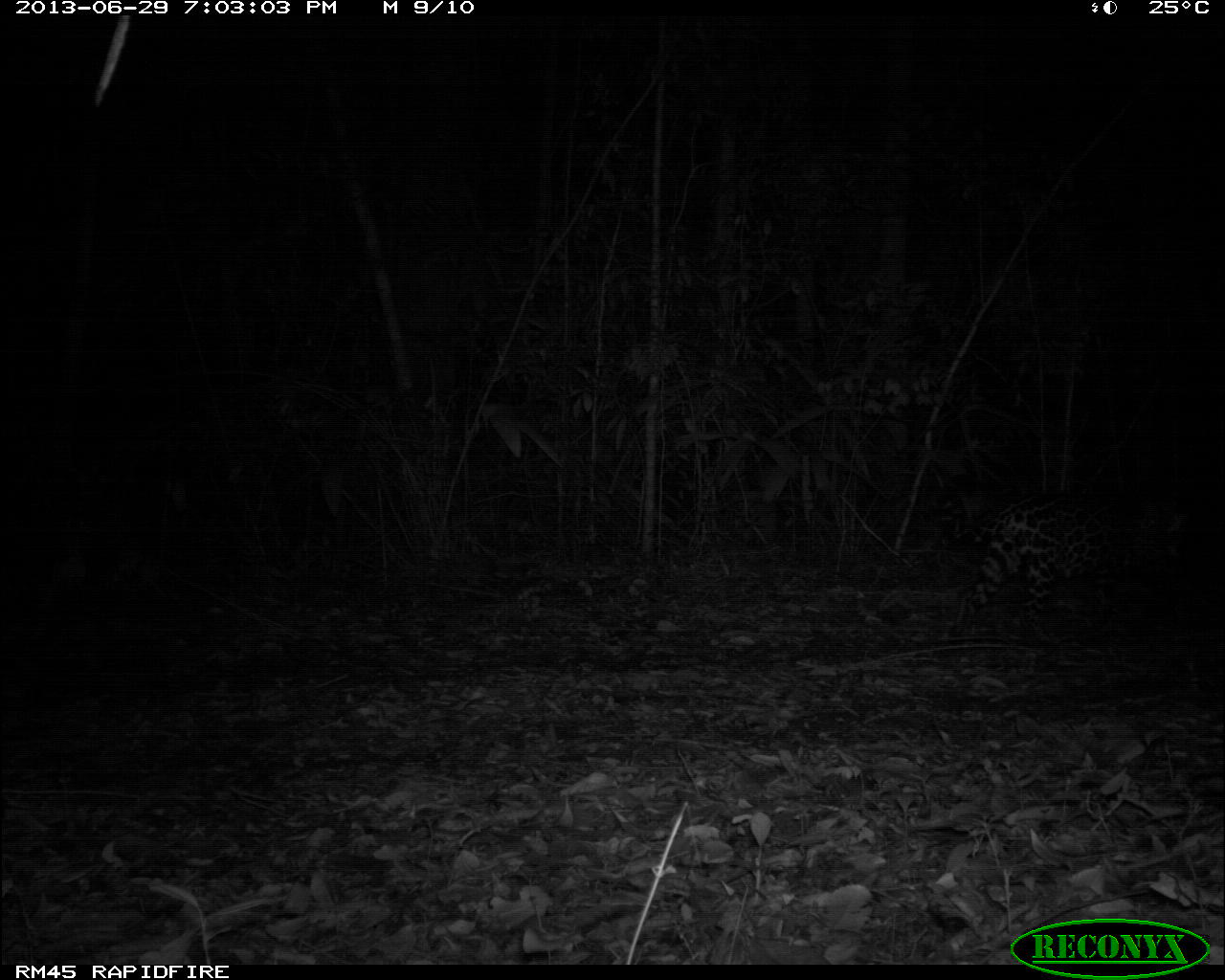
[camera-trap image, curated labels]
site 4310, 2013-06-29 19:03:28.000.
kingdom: Animalia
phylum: Chordata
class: Mammalia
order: Carnivora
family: Felidae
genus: Panthera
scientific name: Panthera onca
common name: jaguar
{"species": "Panthera onca (jaguar)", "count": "1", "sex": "female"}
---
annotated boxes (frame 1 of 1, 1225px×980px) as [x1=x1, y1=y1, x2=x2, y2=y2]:
panthera onca: [x1=944, y1=488, x2=1210, y2=644]